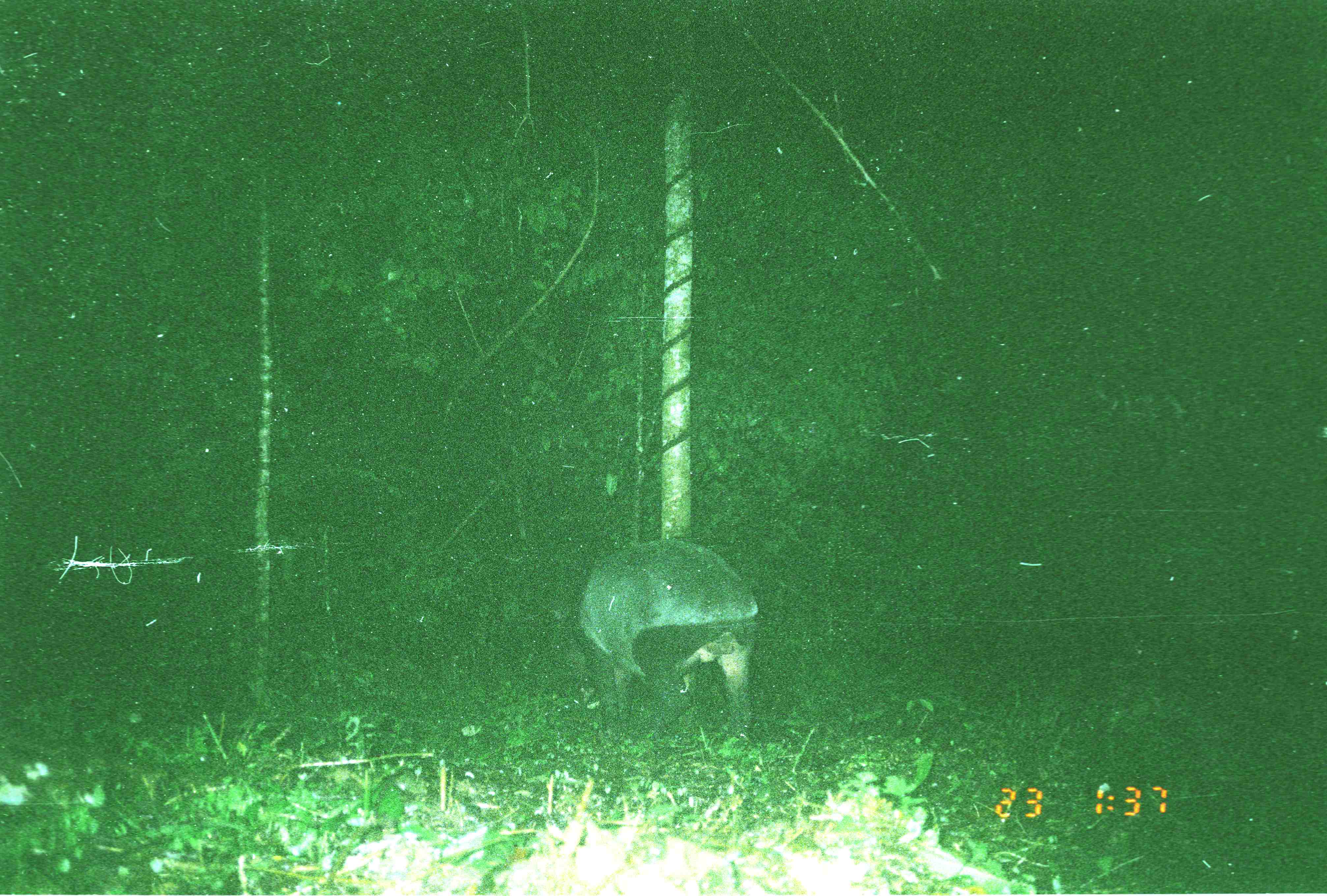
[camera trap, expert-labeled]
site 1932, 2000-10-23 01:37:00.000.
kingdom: Animalia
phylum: Chordata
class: Mammalia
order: Perissodactyla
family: Tapiridae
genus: Tapirus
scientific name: Tapirus indicus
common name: malayan tapir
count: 1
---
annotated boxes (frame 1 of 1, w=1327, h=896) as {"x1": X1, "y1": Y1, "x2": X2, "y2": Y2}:
tapirus indicus: {"x1": 578, "y1": 538, "x2": 762, "y2": 740}